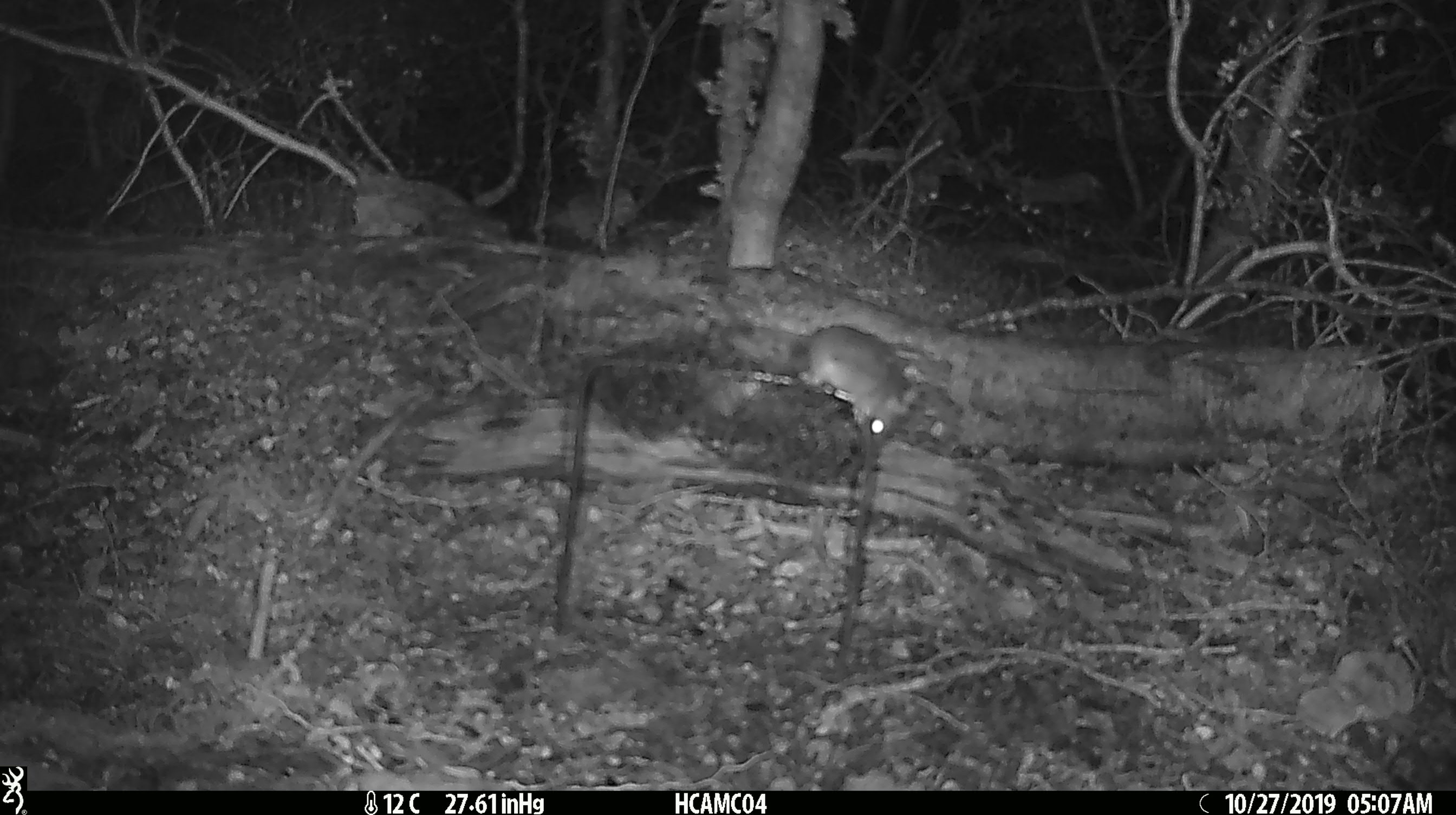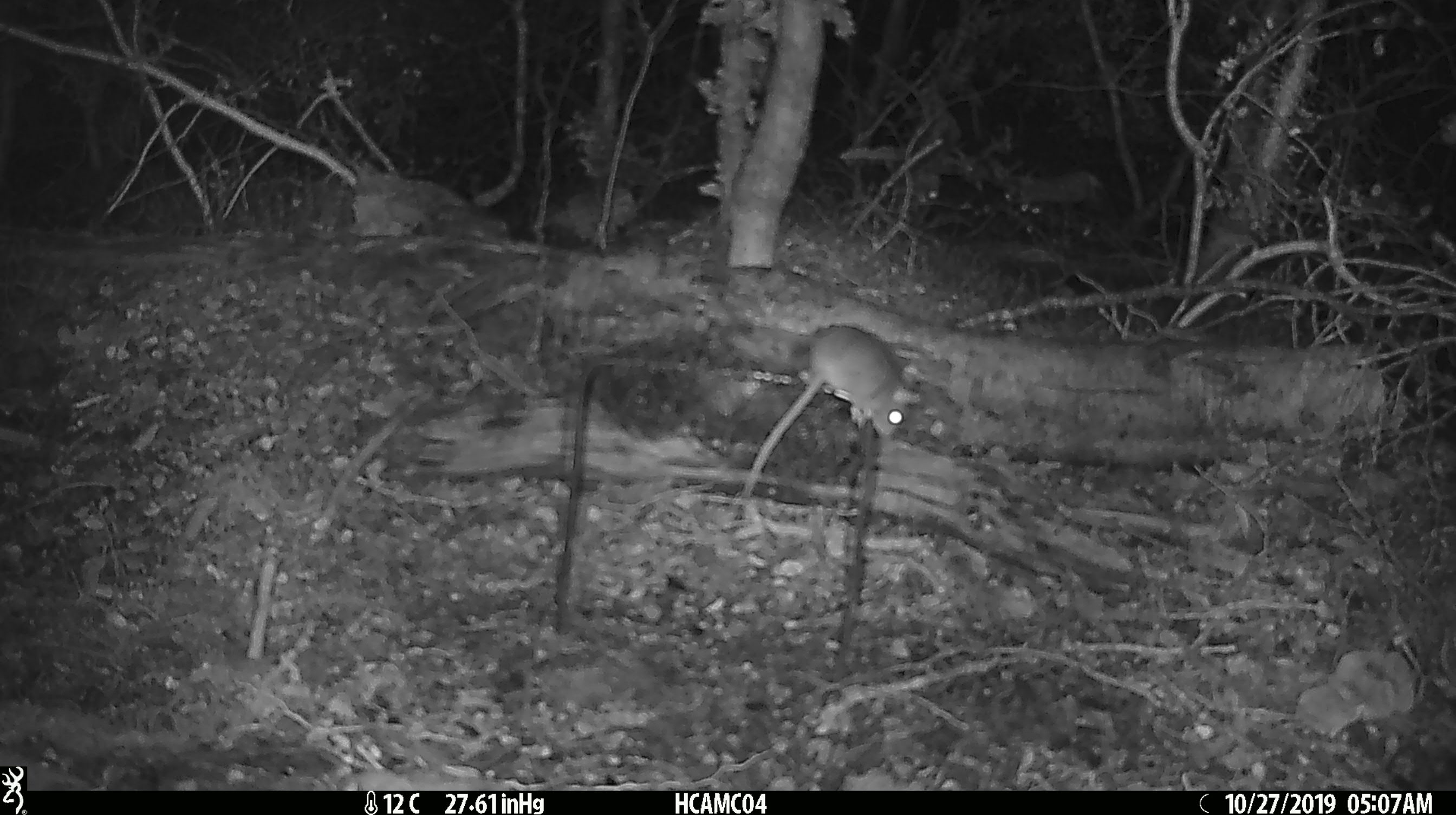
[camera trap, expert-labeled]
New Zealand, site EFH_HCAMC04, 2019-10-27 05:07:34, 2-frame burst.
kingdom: Animalia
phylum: Chordata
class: Mammalia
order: Rodentia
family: Muridae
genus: Mus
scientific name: Mus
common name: mouse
Mouse (Mus).